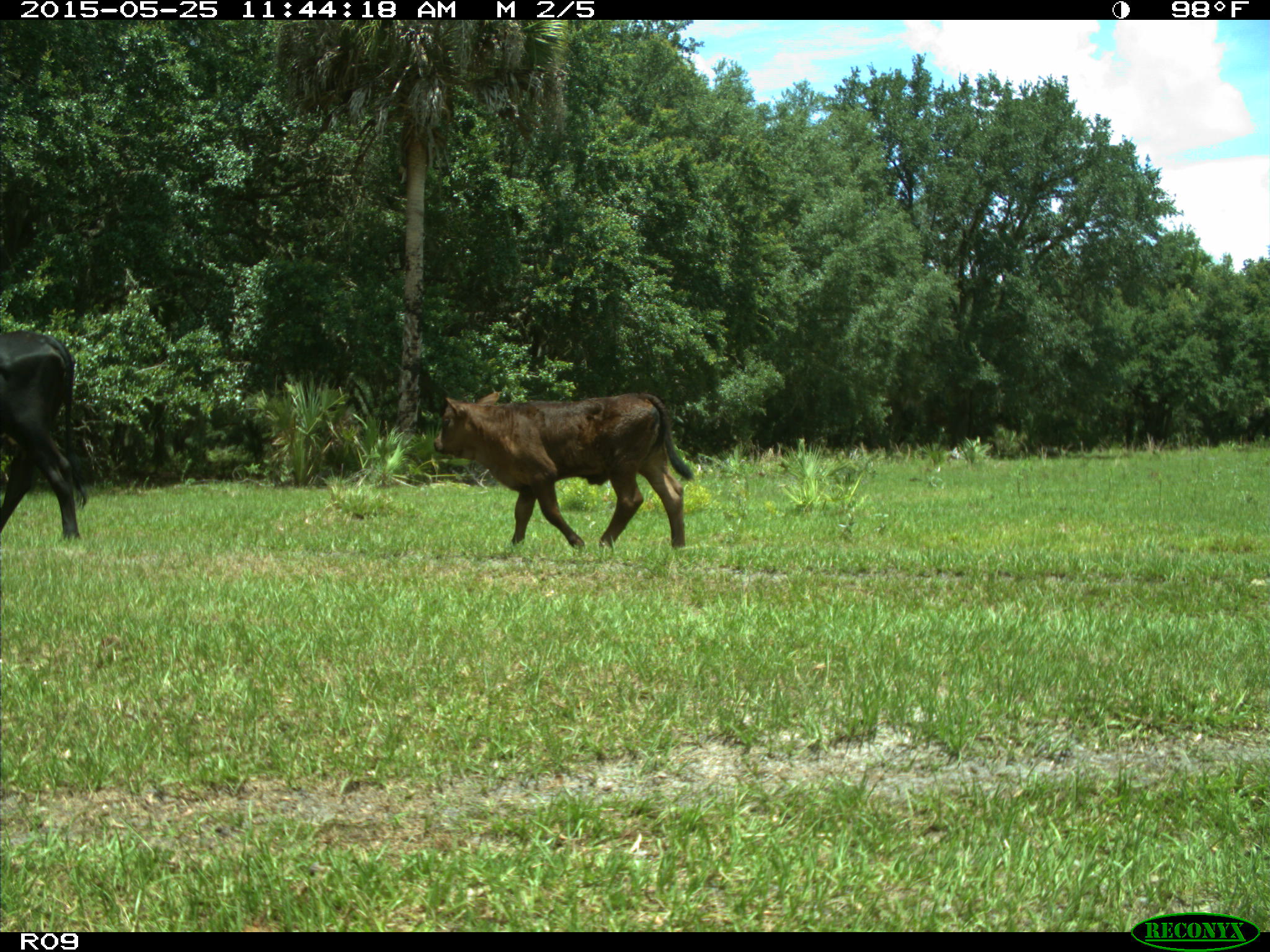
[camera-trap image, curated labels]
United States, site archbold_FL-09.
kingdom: Animalia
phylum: Chordata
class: Mammalia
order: Artiodactyla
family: Bovidae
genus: Bos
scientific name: Bos taurus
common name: domestic cow